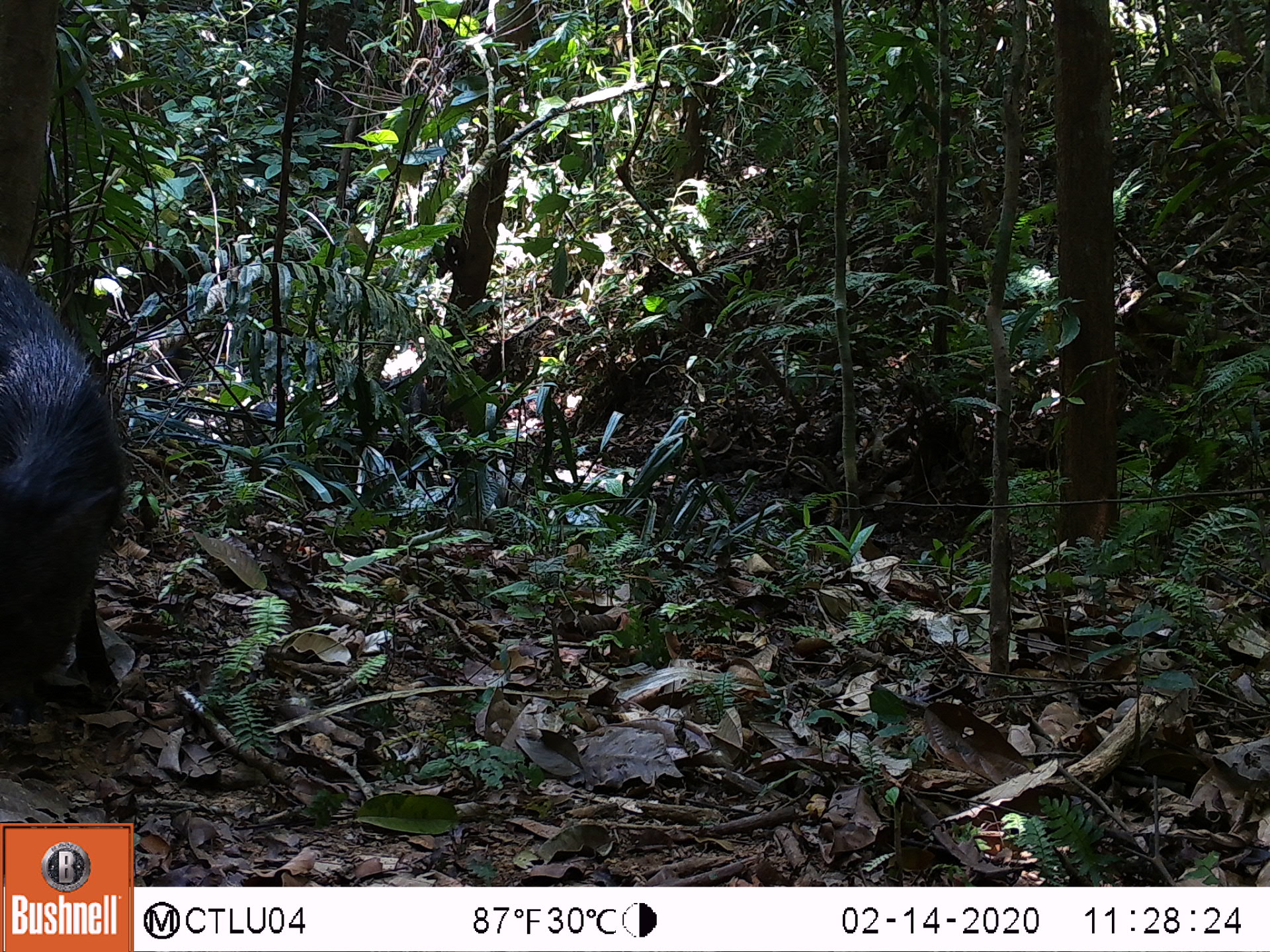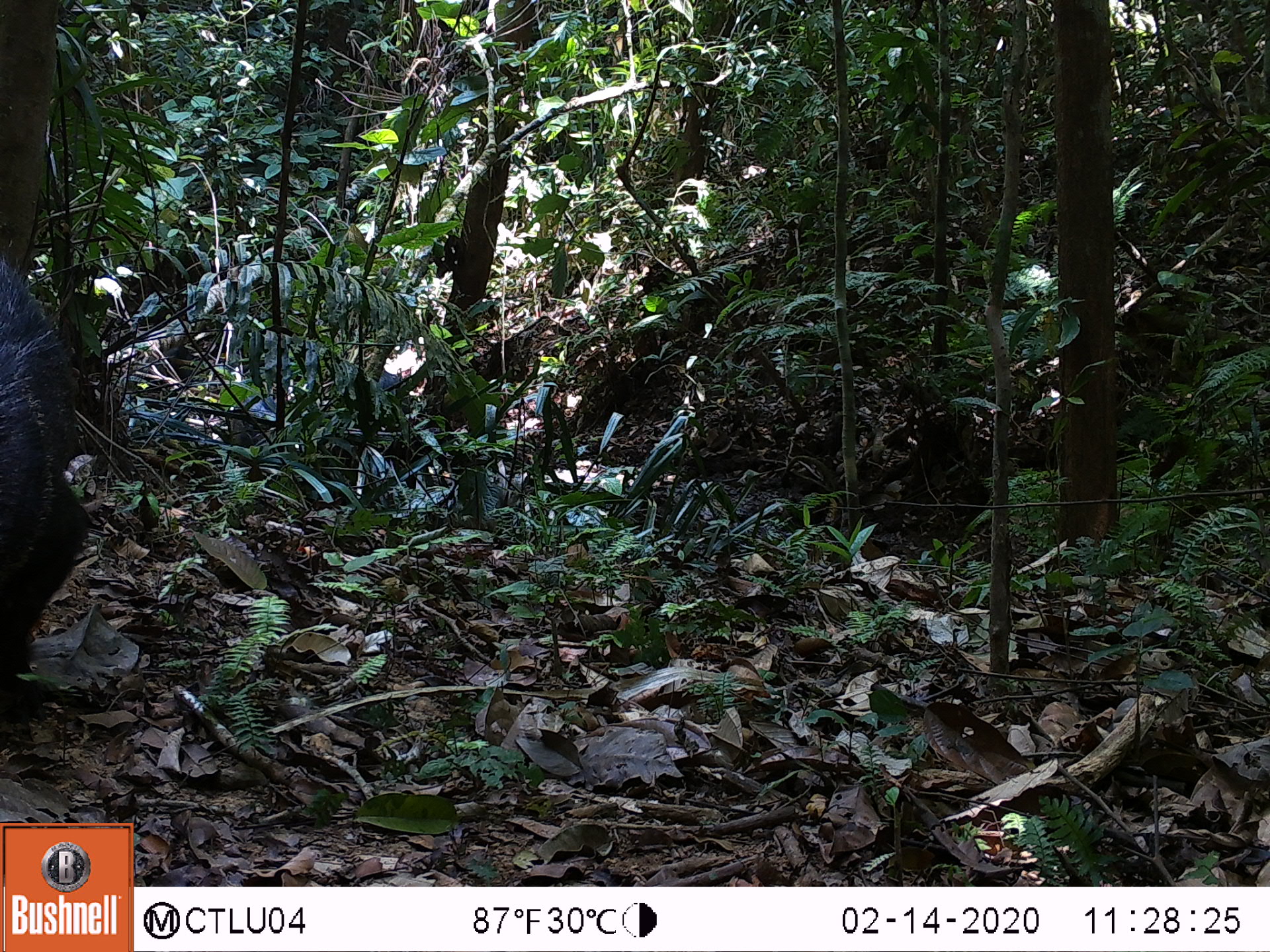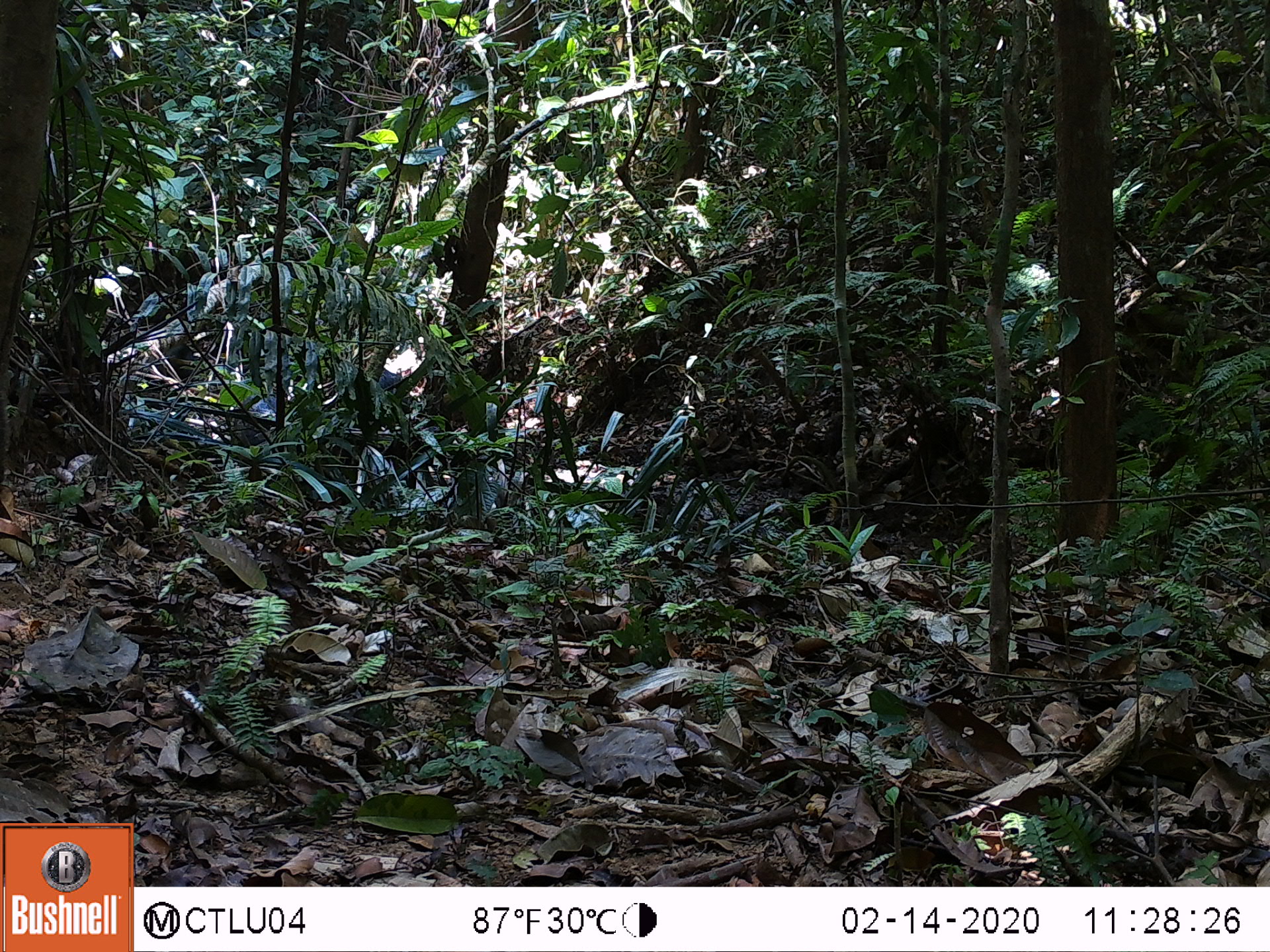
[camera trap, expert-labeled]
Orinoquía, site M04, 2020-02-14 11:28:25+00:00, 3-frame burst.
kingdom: Animalia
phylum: Chordata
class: Mammalia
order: Artiodactyla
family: Tayassuidae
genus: Pecari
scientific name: Pecari tajacu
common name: collared peccary